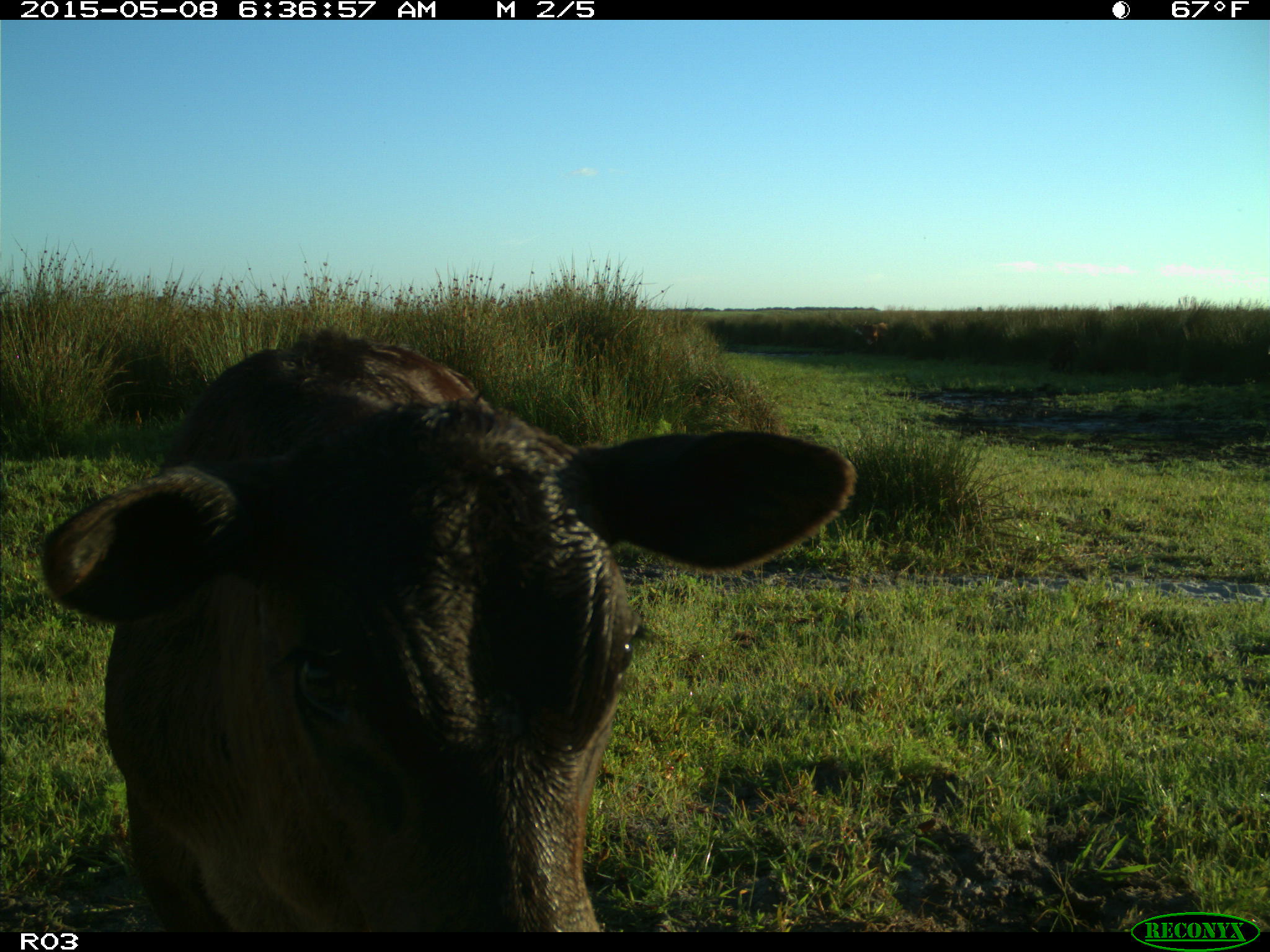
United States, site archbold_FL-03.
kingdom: Animalia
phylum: Chordata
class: Mammalia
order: Artiodactyla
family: Bovidae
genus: Bos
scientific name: Bos taurus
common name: domestic cow